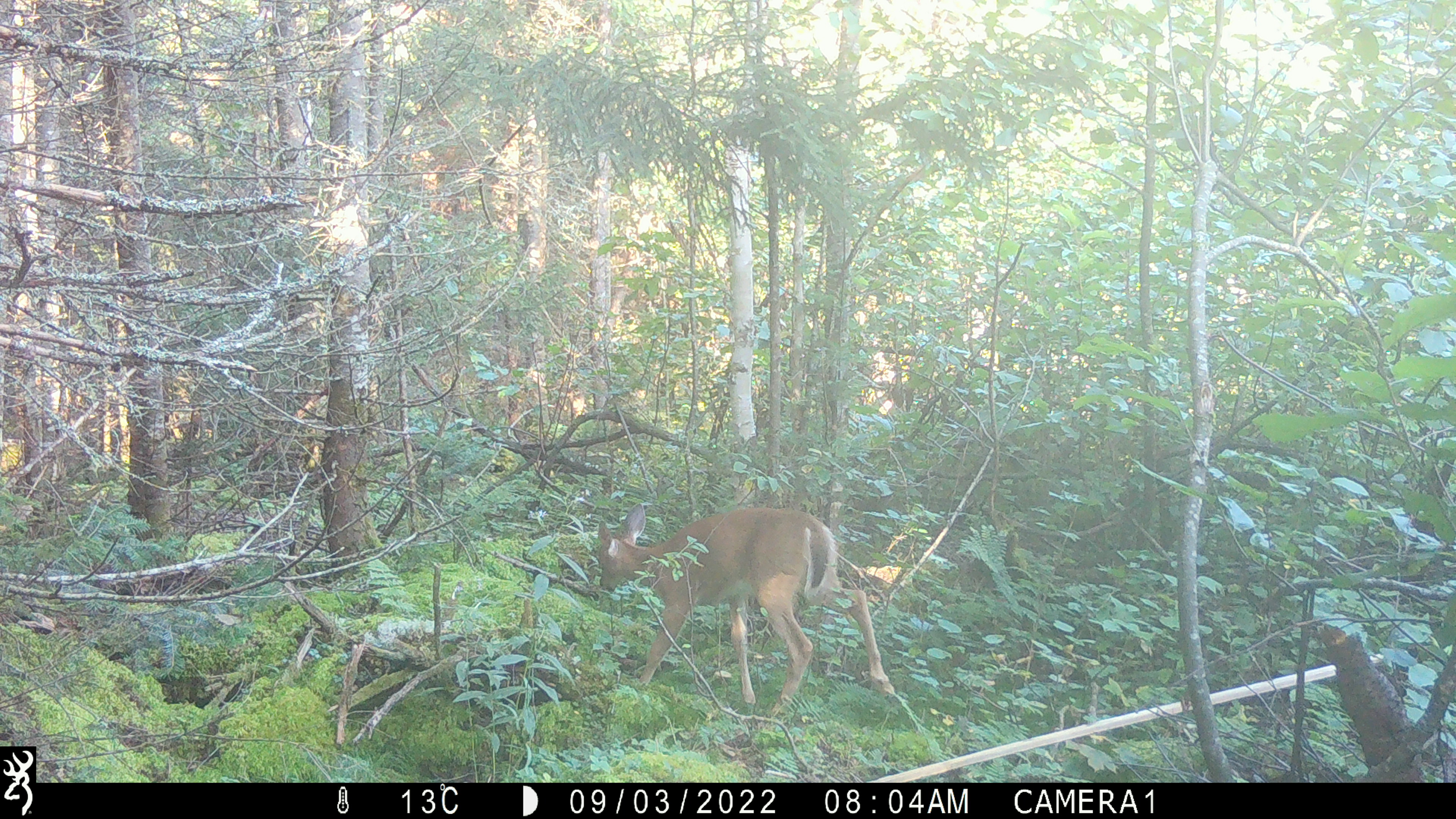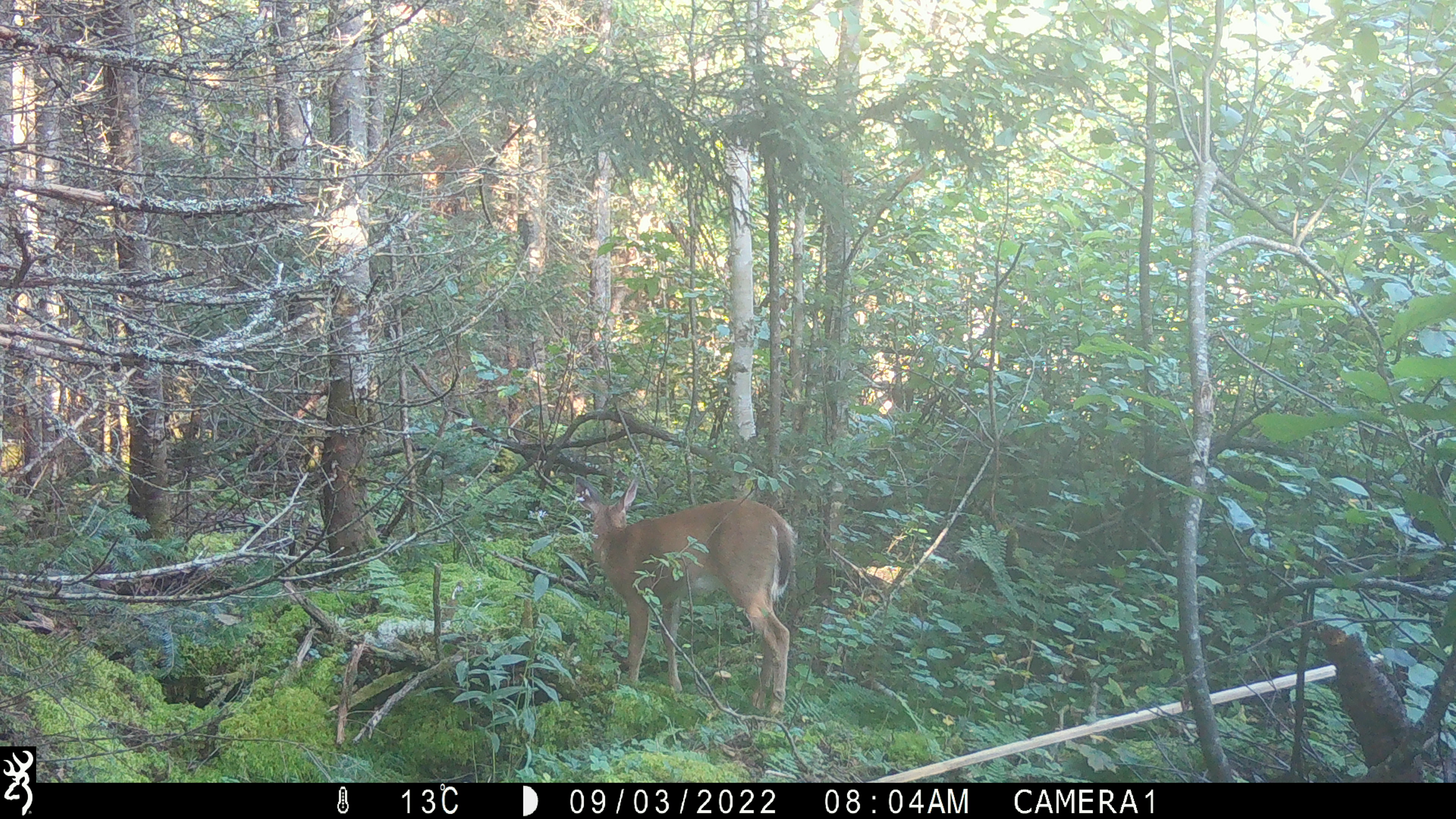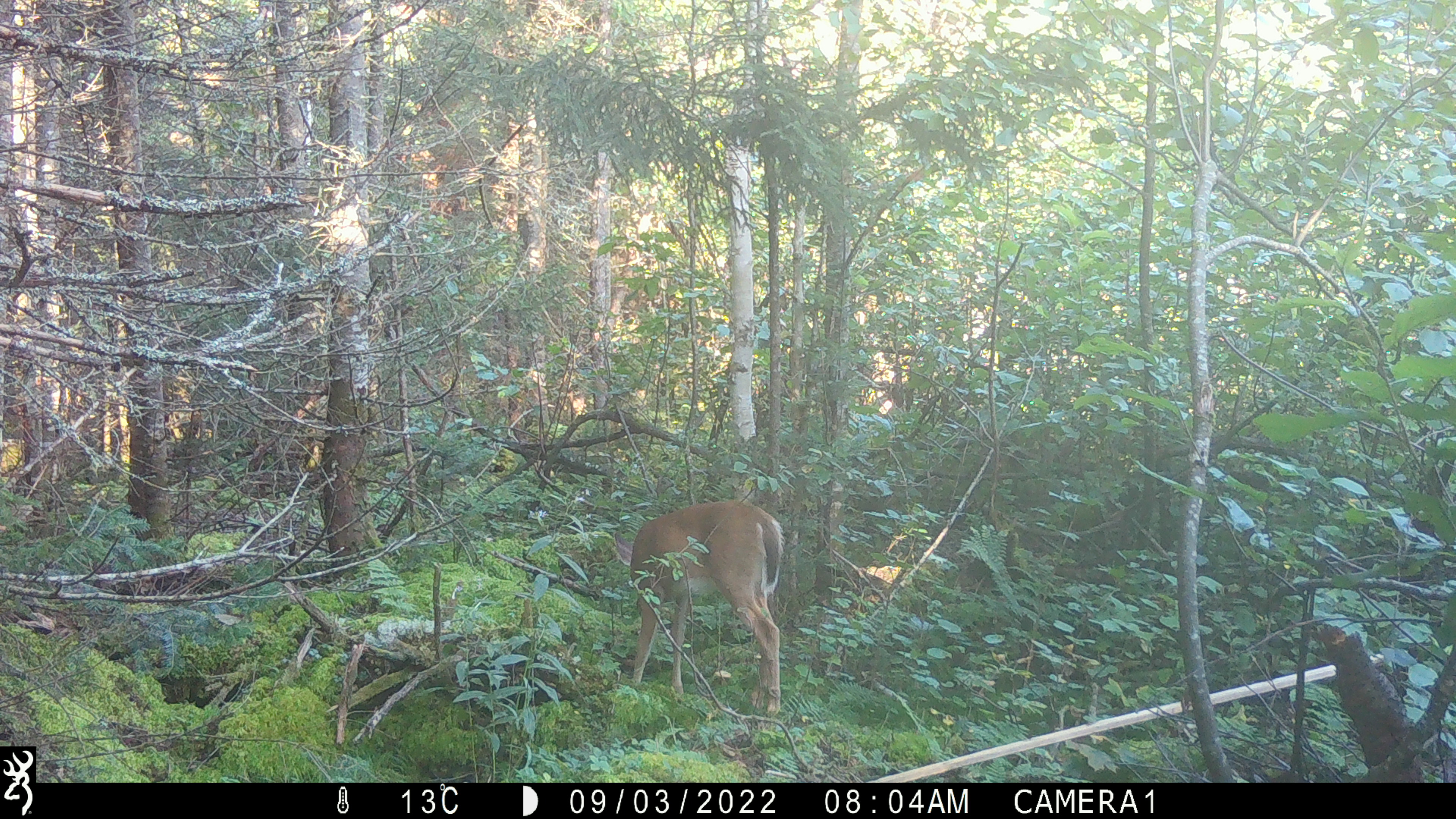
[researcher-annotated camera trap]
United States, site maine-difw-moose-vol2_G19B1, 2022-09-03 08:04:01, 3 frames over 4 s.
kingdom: Animalia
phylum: Chordata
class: Mammalia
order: Artiodactyla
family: Cervidae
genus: Odocoileus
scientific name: Odocoileus virginianus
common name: white-tailed deer